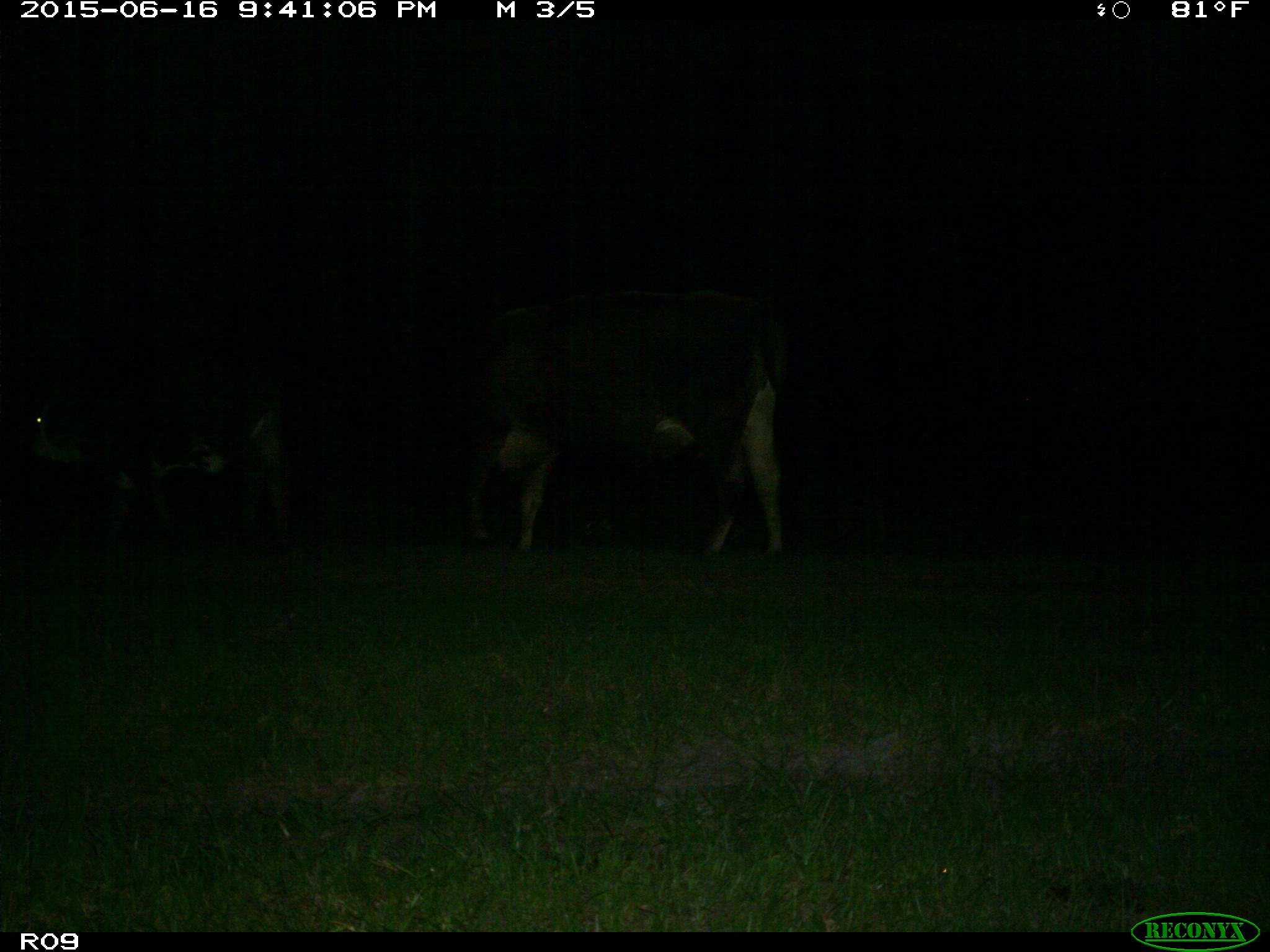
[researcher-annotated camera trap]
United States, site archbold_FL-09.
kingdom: Animalia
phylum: Chordata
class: Mammalia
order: Artiodactyla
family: Bovidae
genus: Bos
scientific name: Bos taurus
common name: domestic cow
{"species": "Bos taurus (domestic cow)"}